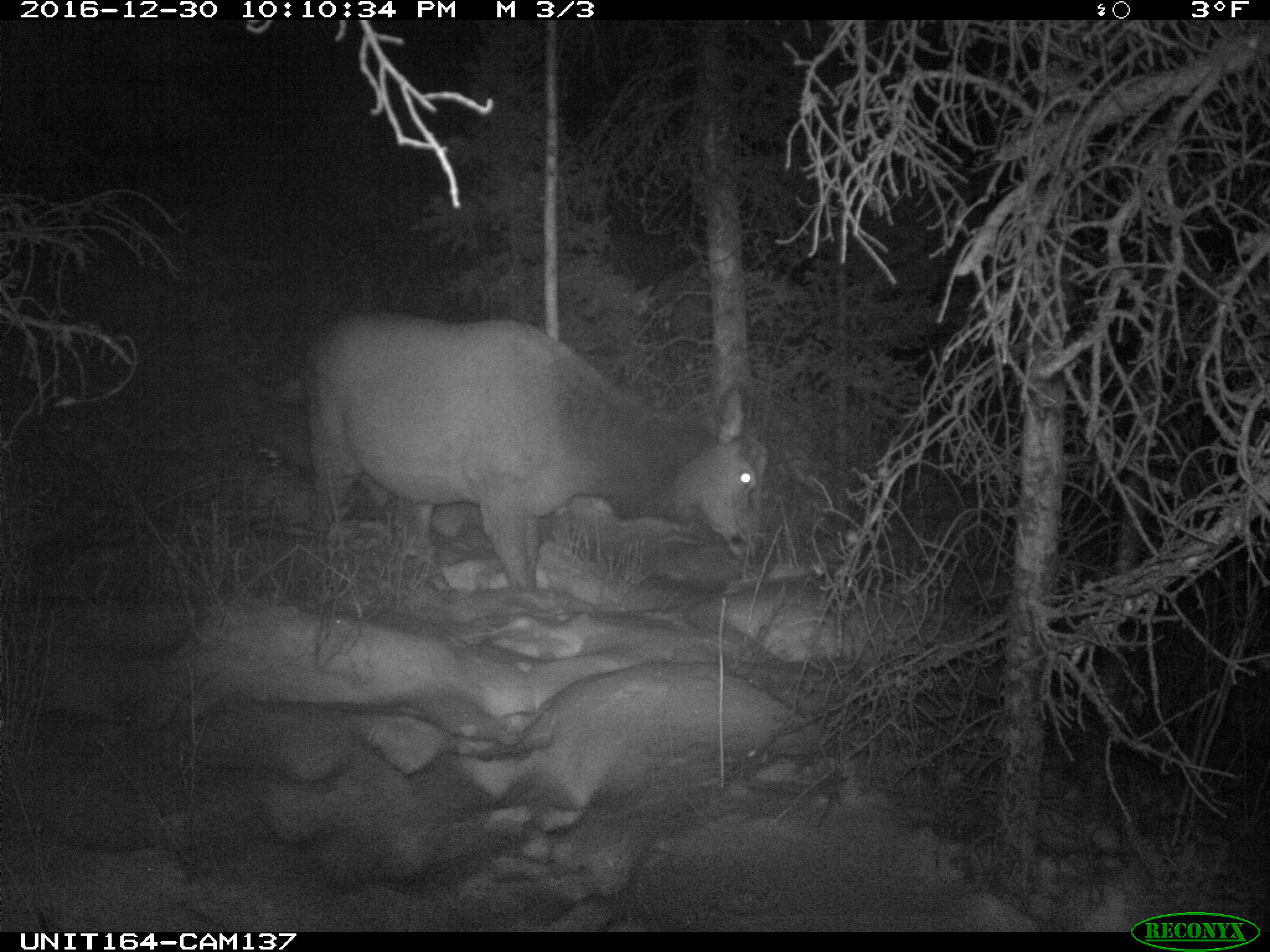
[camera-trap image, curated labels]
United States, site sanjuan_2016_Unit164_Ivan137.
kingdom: Animalia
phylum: Chordata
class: Mammalia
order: Artiodactyla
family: Cervidae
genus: Cervus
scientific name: Cervus elaphus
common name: red deer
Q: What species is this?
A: Cervus elaphus (red deer).